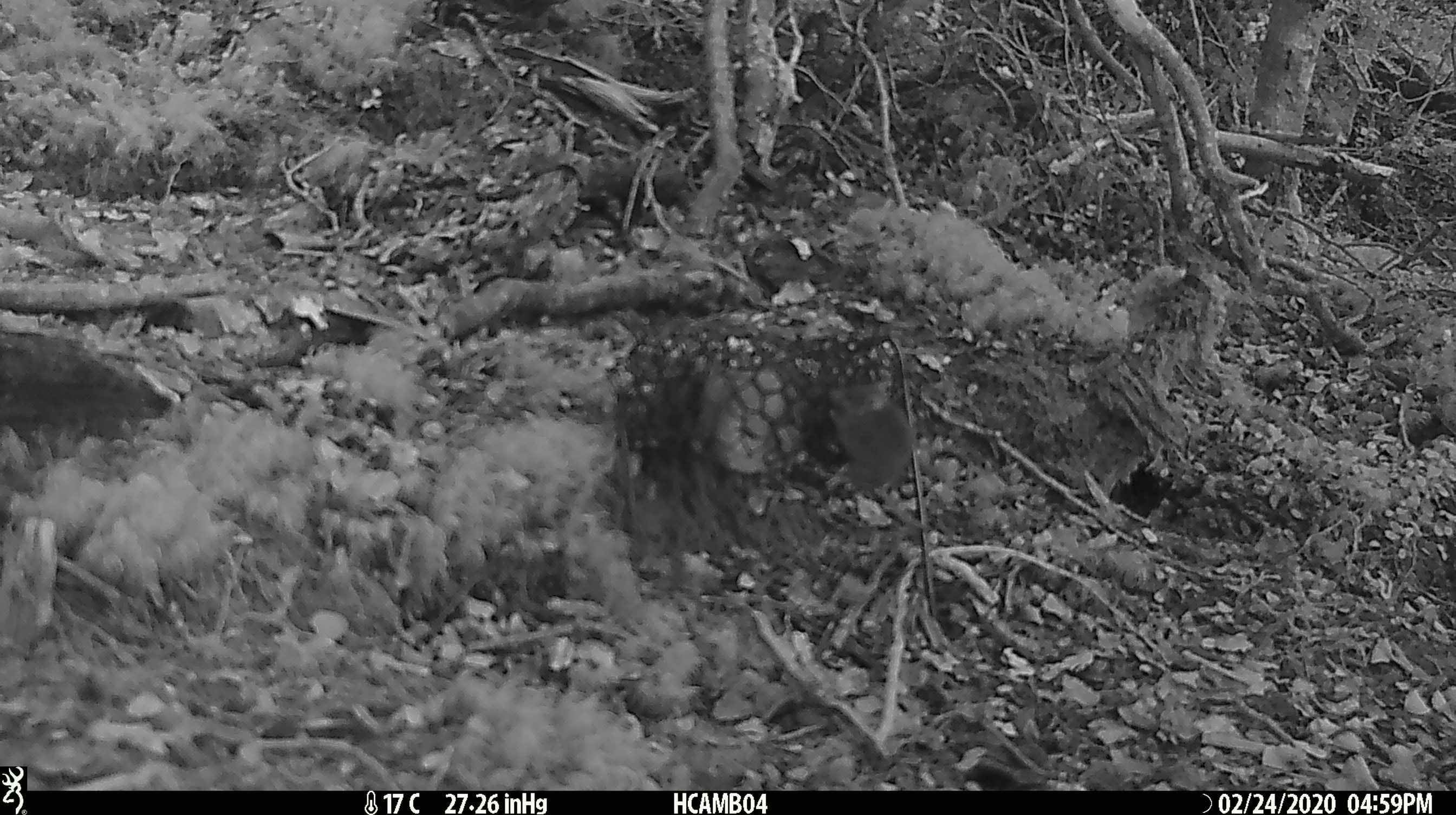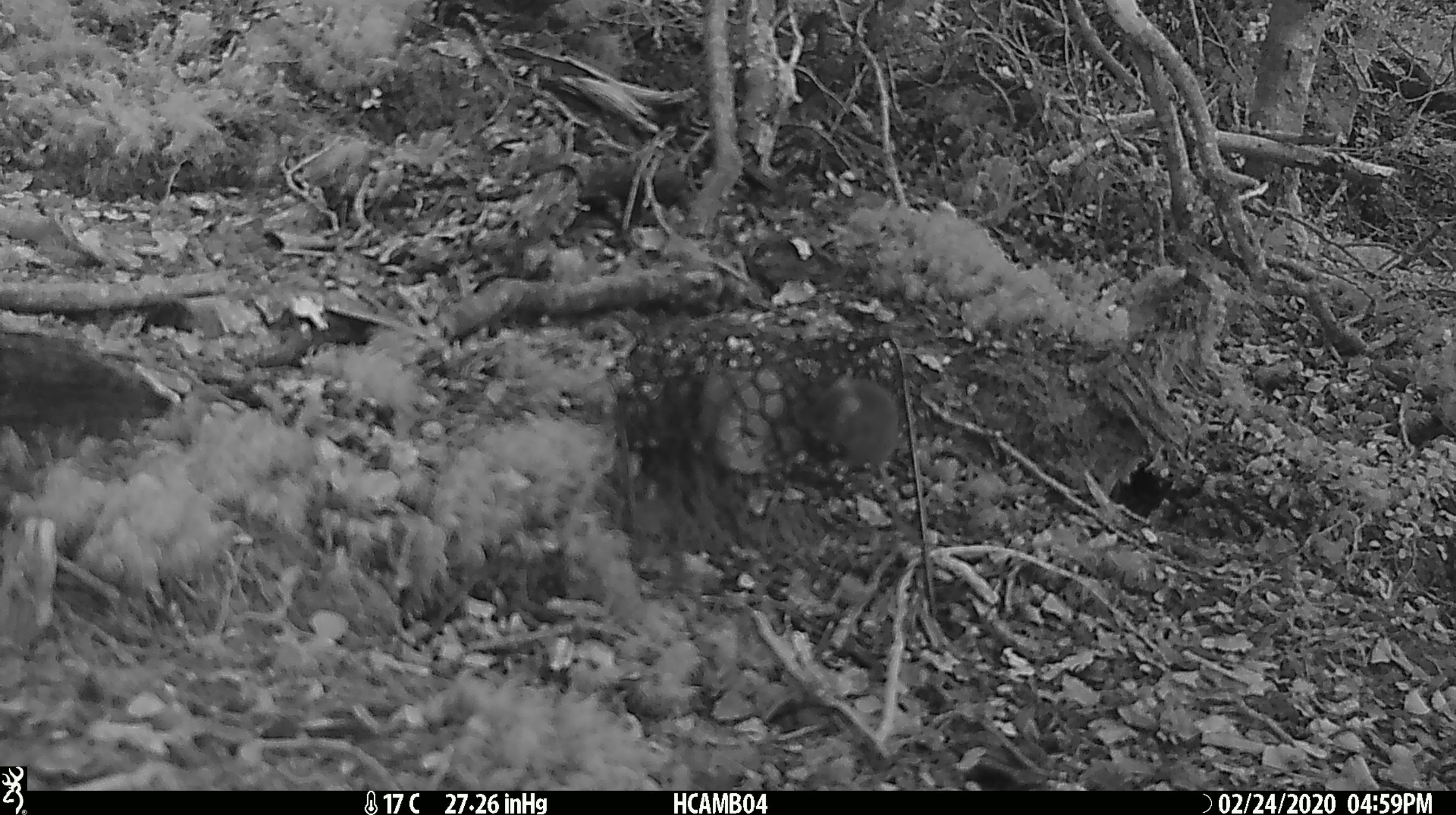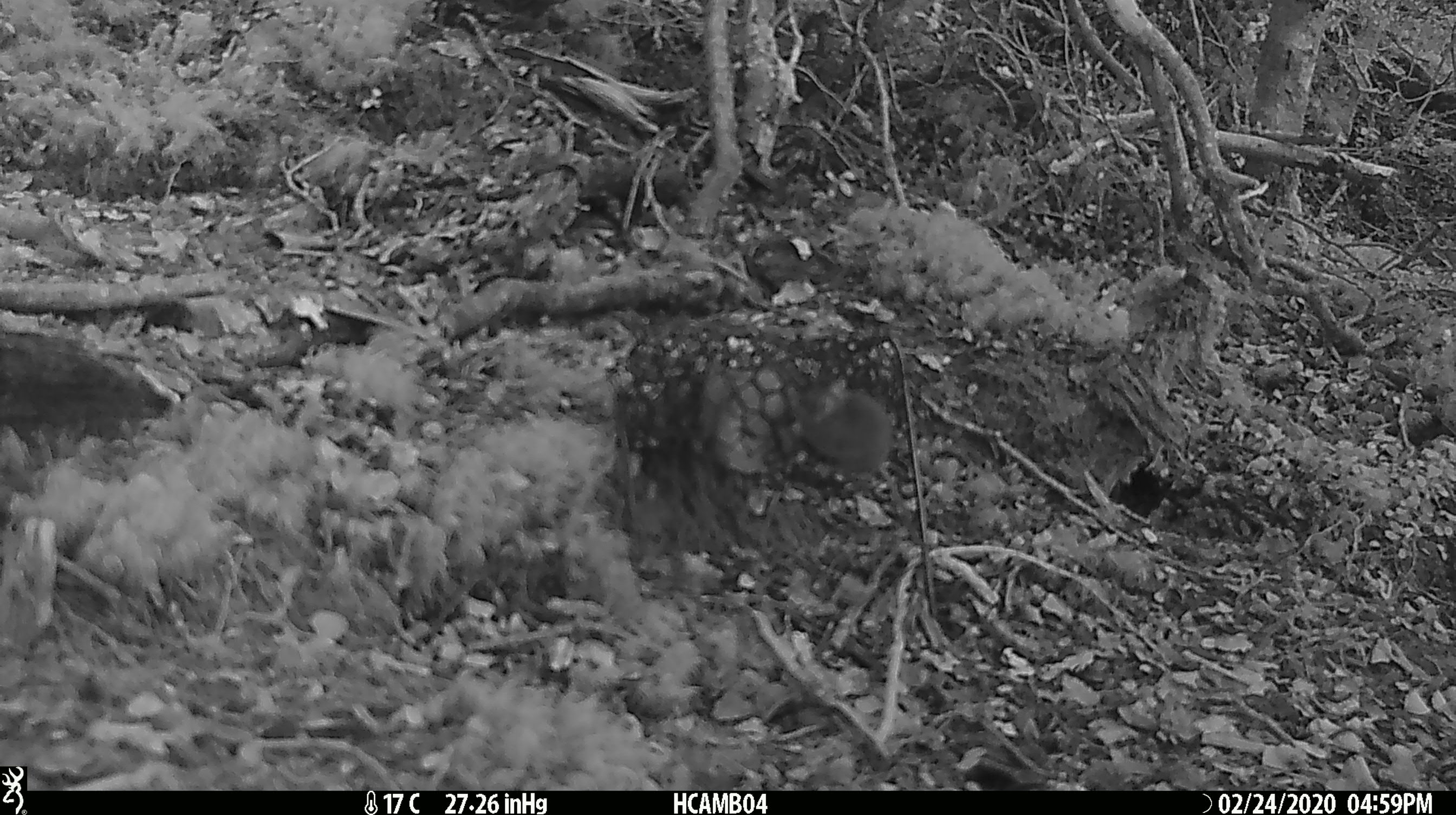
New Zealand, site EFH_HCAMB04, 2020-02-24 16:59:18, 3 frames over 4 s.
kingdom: Animalia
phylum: Chordata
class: Mammalia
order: Rodentia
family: Muridae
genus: Mus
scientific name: Mus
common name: mouse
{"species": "mouse (Mus)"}